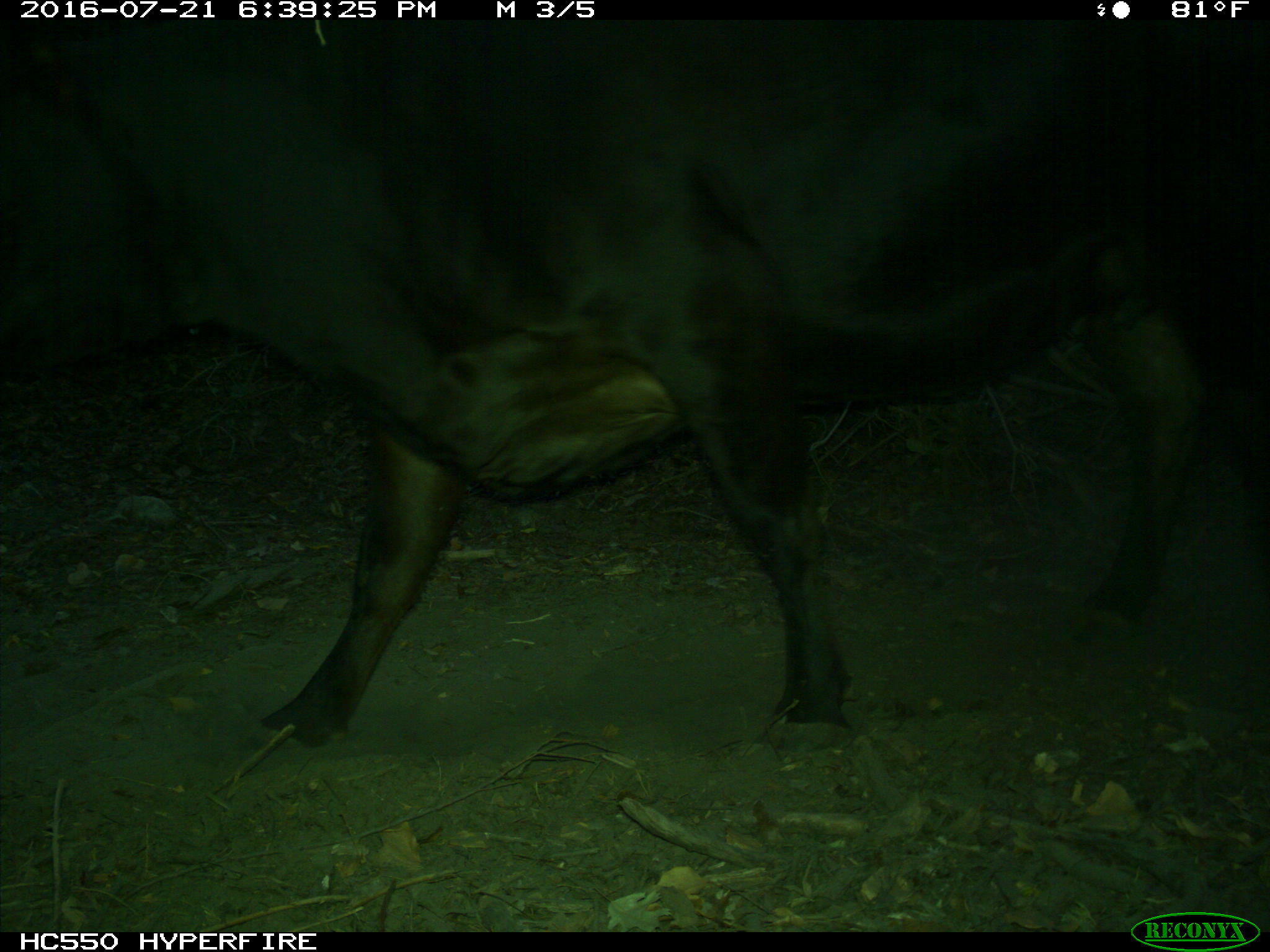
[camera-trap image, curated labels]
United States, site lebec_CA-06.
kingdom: Animalia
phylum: Chordata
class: Mammalia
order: Artiodactyla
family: Bovidae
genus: Bos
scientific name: Bos taurus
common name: domestic cow